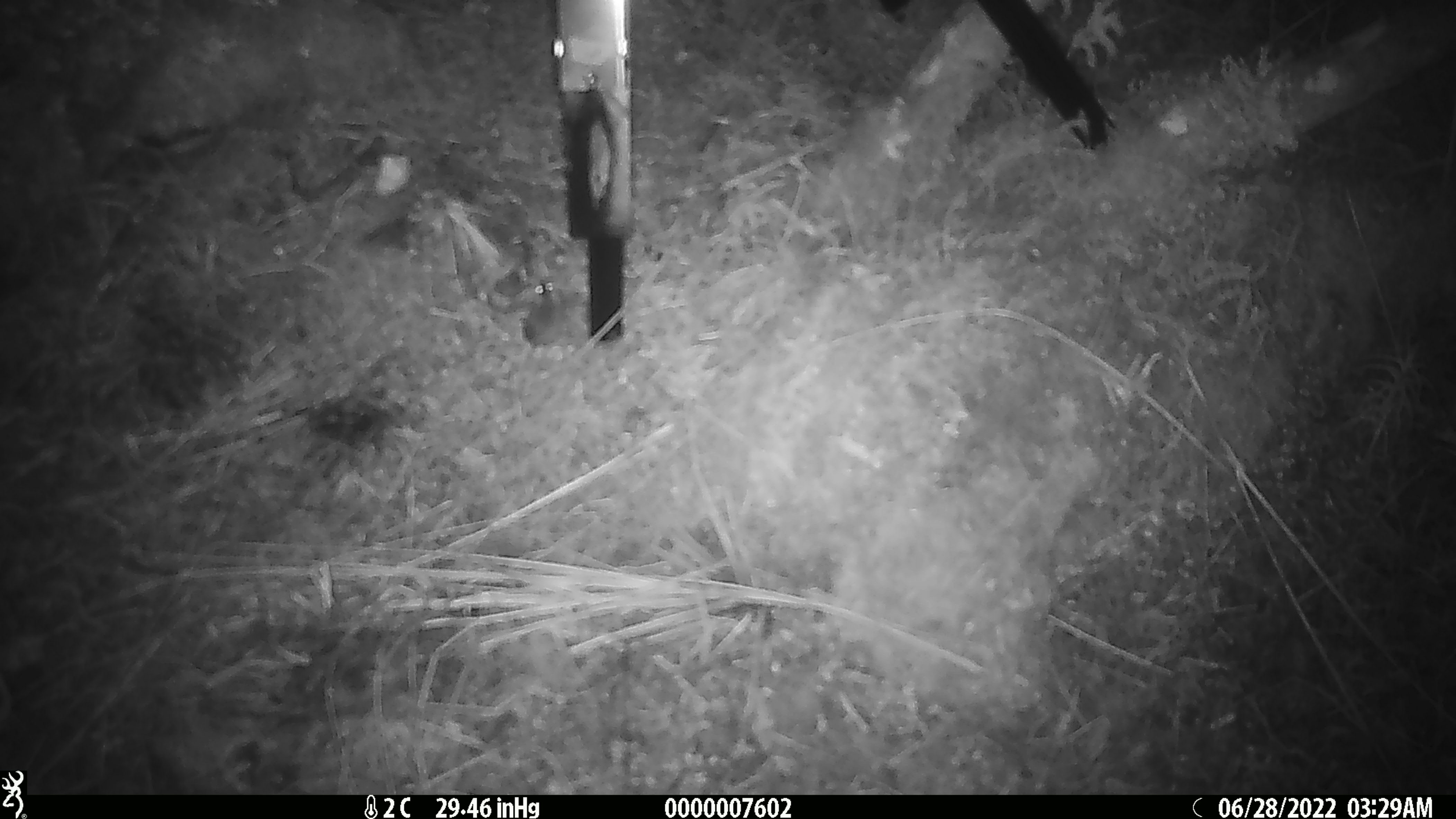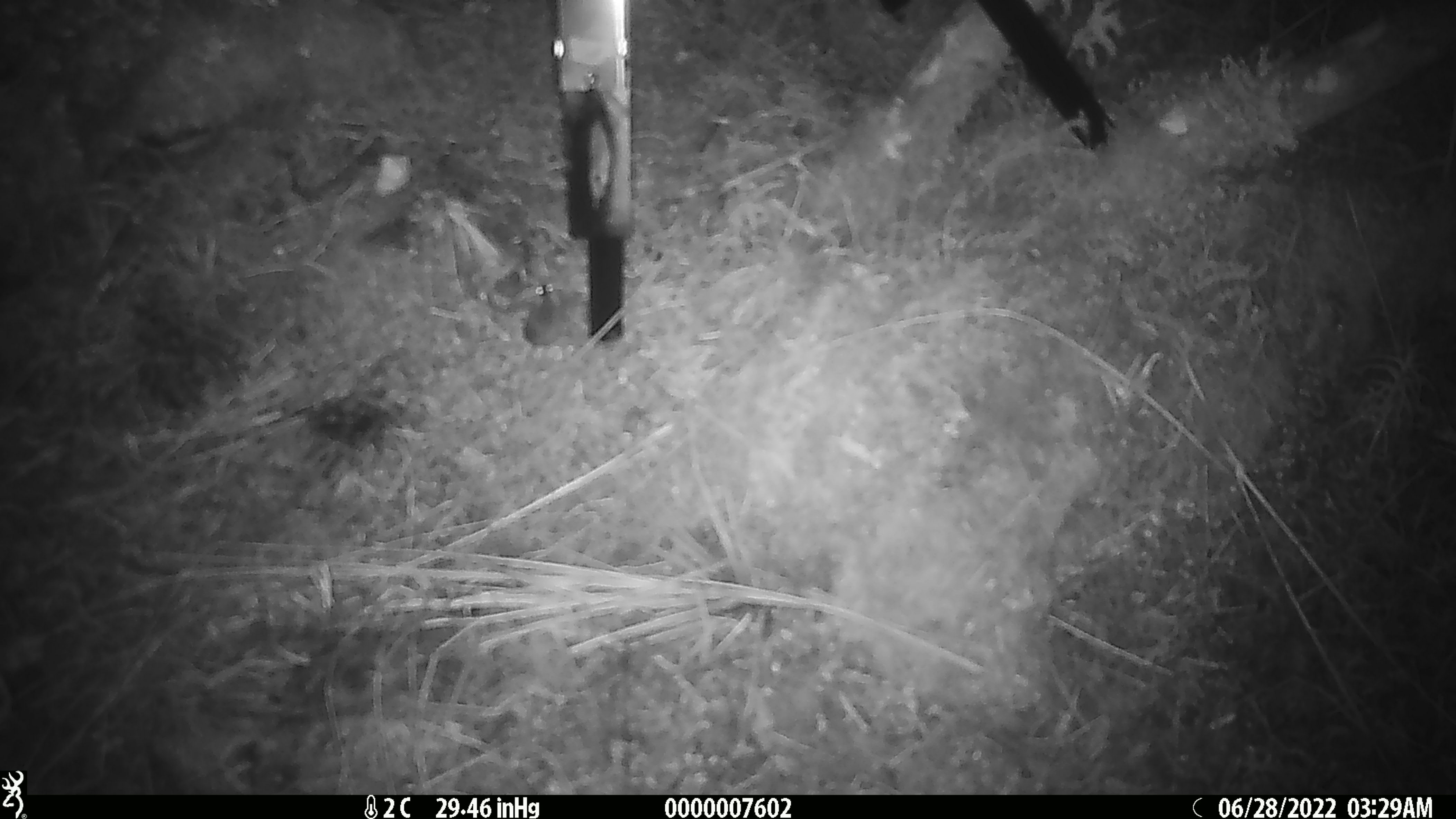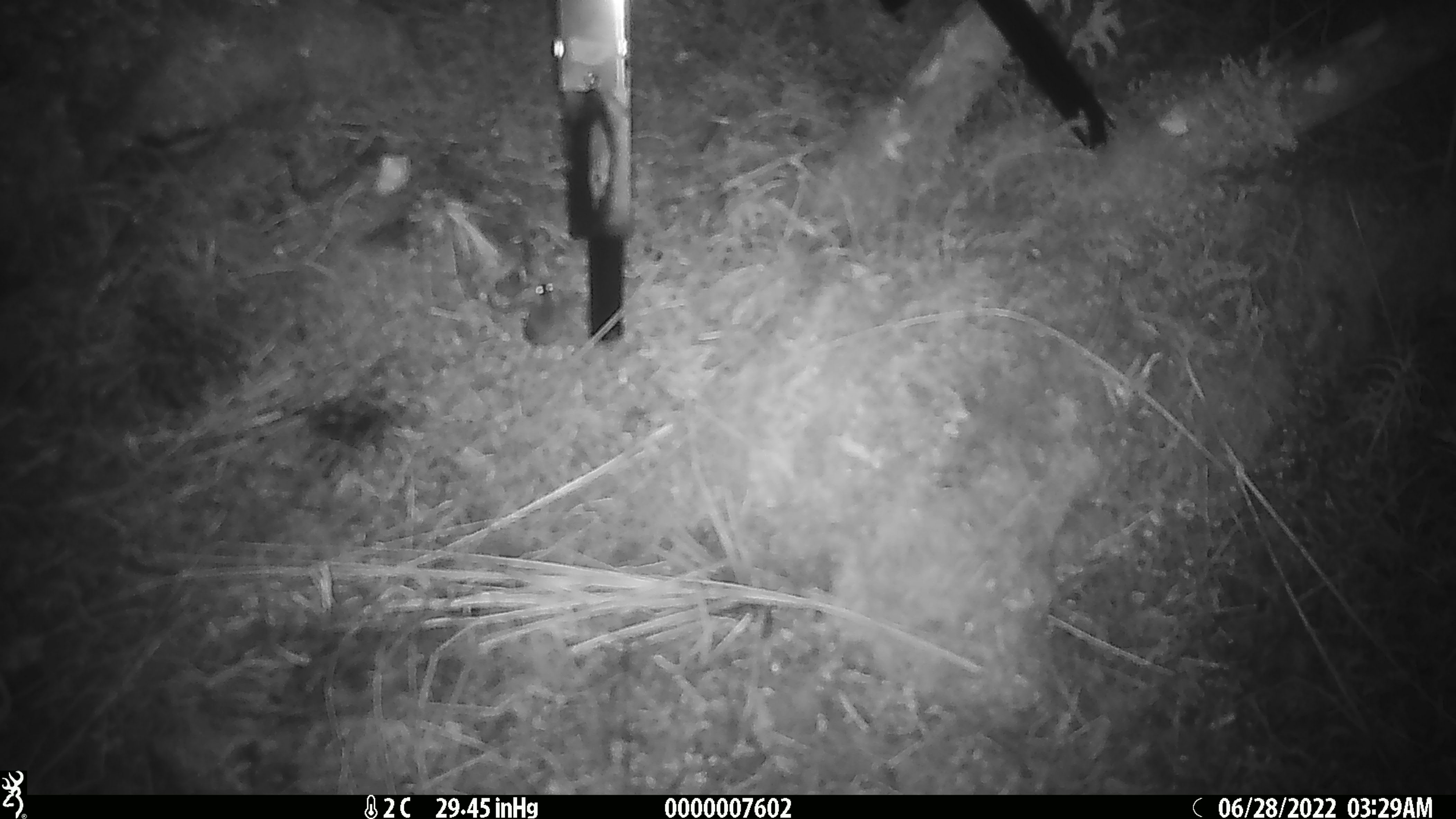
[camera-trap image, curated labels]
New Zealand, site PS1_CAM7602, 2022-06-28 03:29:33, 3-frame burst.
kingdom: Animalia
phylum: Chordata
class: Mammalia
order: Rodentia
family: Muridae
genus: Mus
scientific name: Mus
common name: mouse